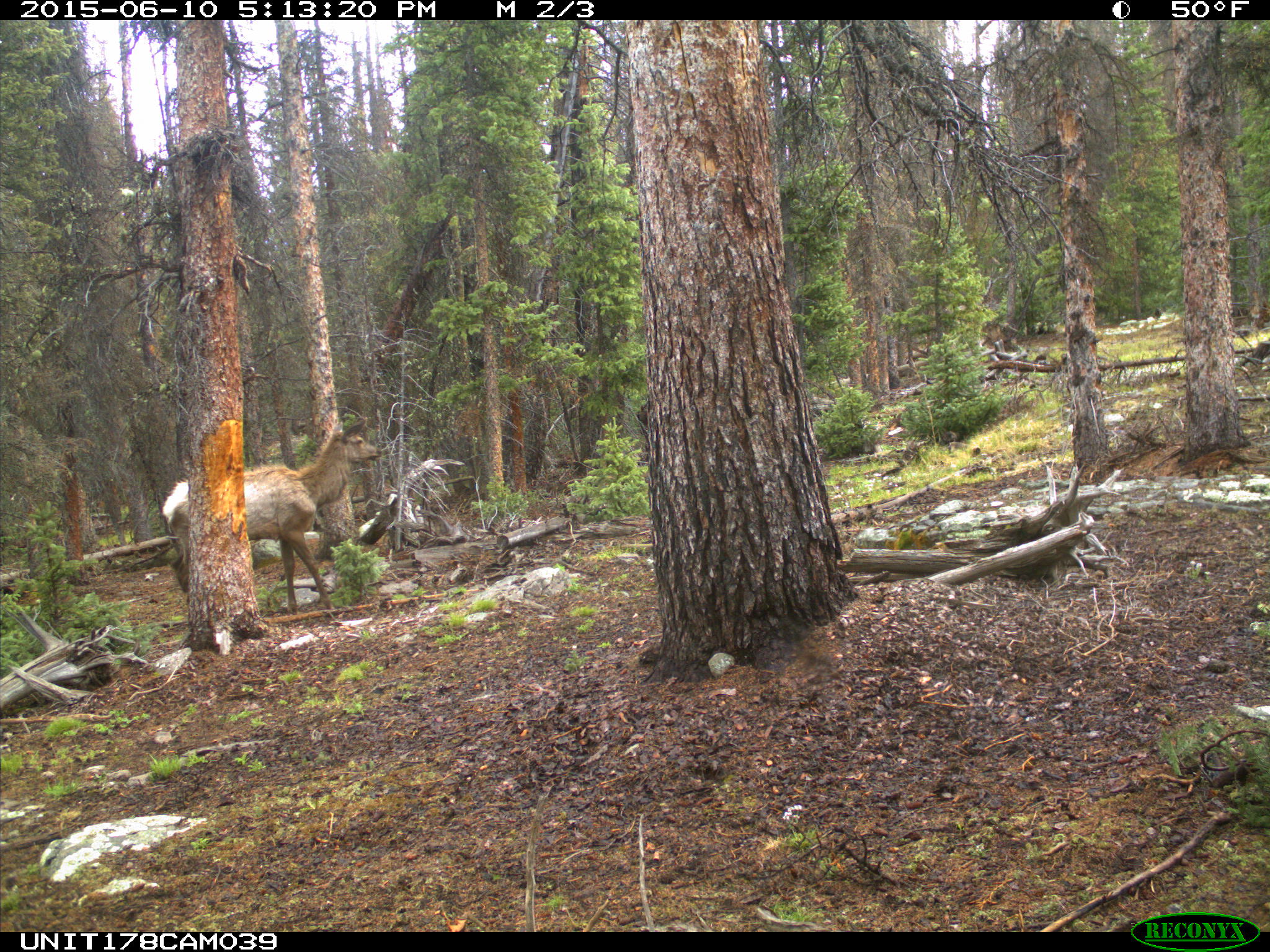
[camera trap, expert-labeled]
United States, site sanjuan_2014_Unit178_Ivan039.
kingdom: Animalia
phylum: Chordata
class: Mammalia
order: Artiodactyla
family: Cervidae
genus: Cervus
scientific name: Cervus elaphus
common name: red deer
Cervus elaphus (red deer).